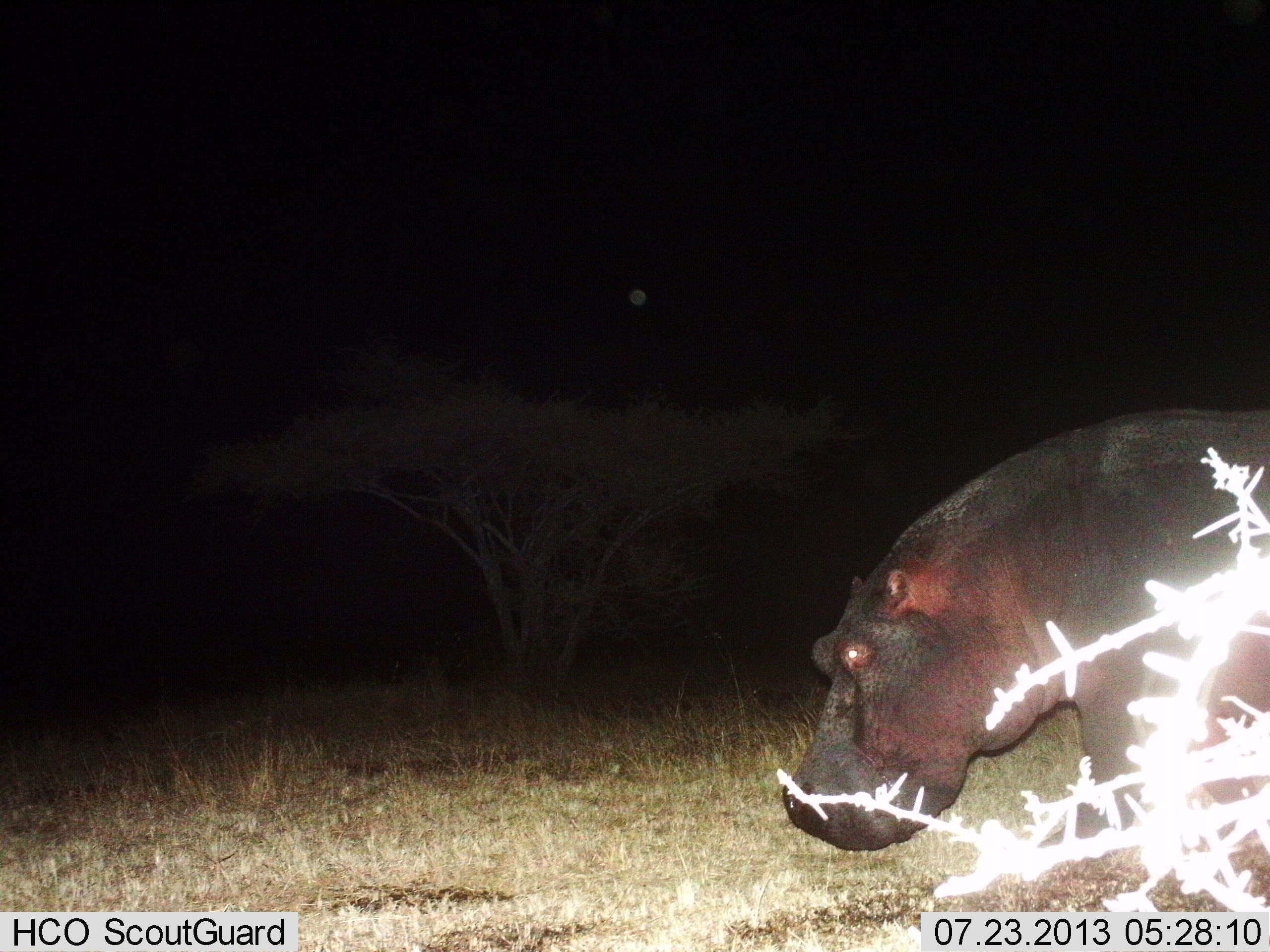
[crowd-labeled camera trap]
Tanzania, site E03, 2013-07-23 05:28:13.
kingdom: Animalia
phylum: Chordata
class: Mammalia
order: Artiodactyla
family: Hippopotamidae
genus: Hippopotamus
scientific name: Hippopotamus amphibius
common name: hippopotamus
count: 1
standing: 52%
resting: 3%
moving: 45%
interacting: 0%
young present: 0%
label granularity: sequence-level